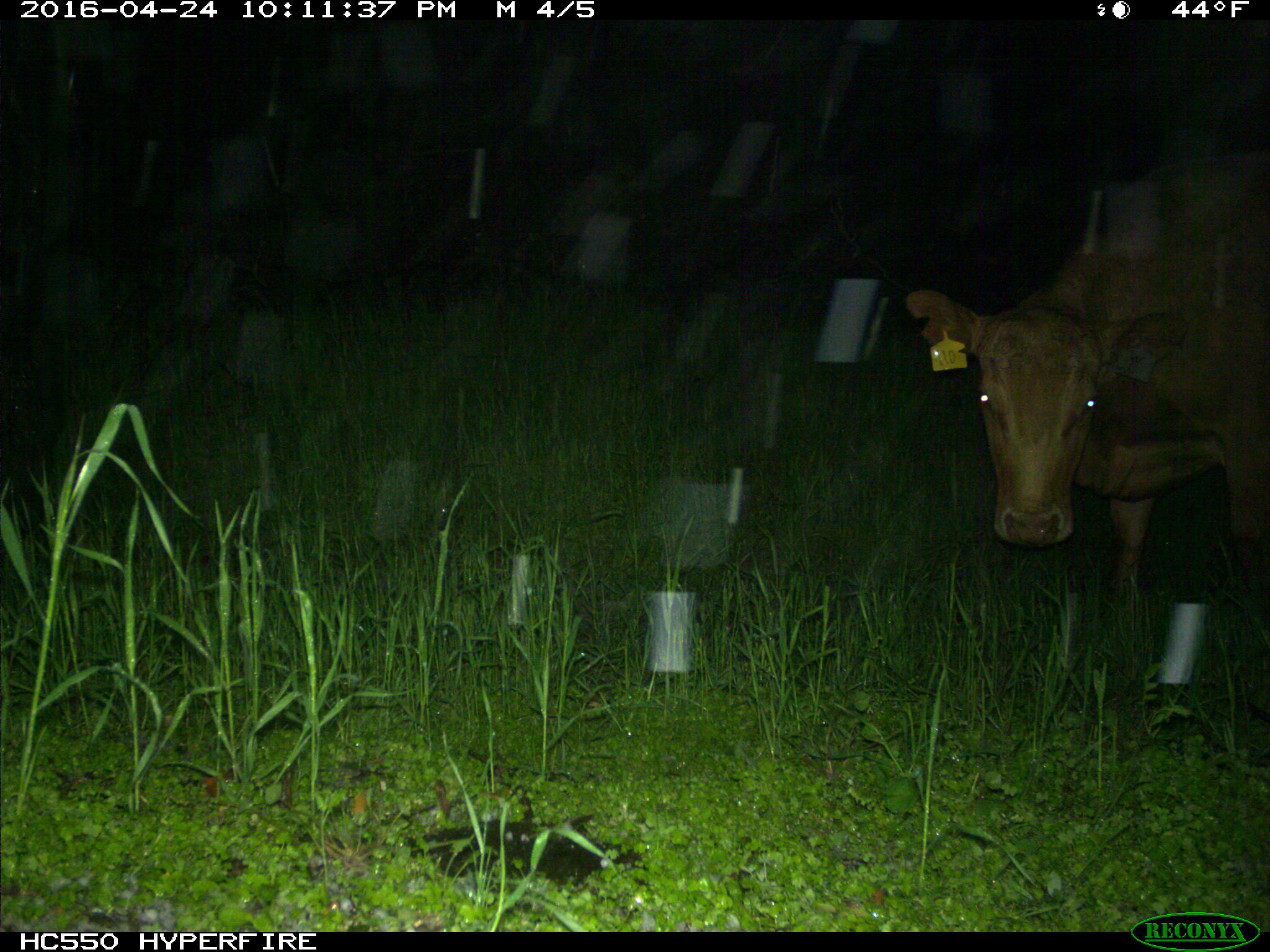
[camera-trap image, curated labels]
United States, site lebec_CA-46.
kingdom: Animalia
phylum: Chordata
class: Mammalia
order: Artiodactyla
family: Bovidae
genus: Bos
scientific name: Bos taurus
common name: domestic cow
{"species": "Bos taurus (domestic cow)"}